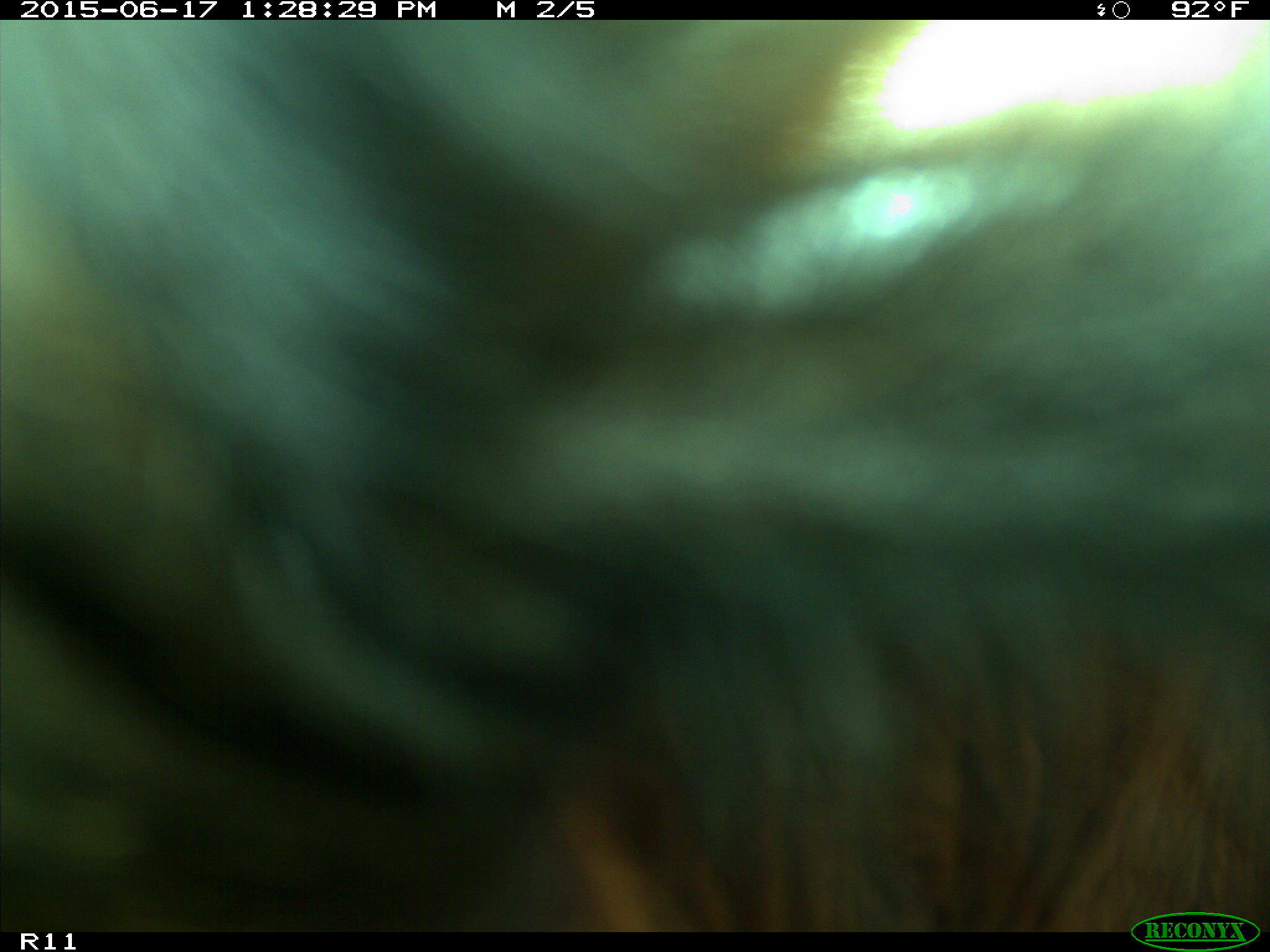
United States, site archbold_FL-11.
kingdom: Animalia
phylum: Chordata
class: Mammalia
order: Artiodactyla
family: Bovidae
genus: Bos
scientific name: Bos taurus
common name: domestic cow